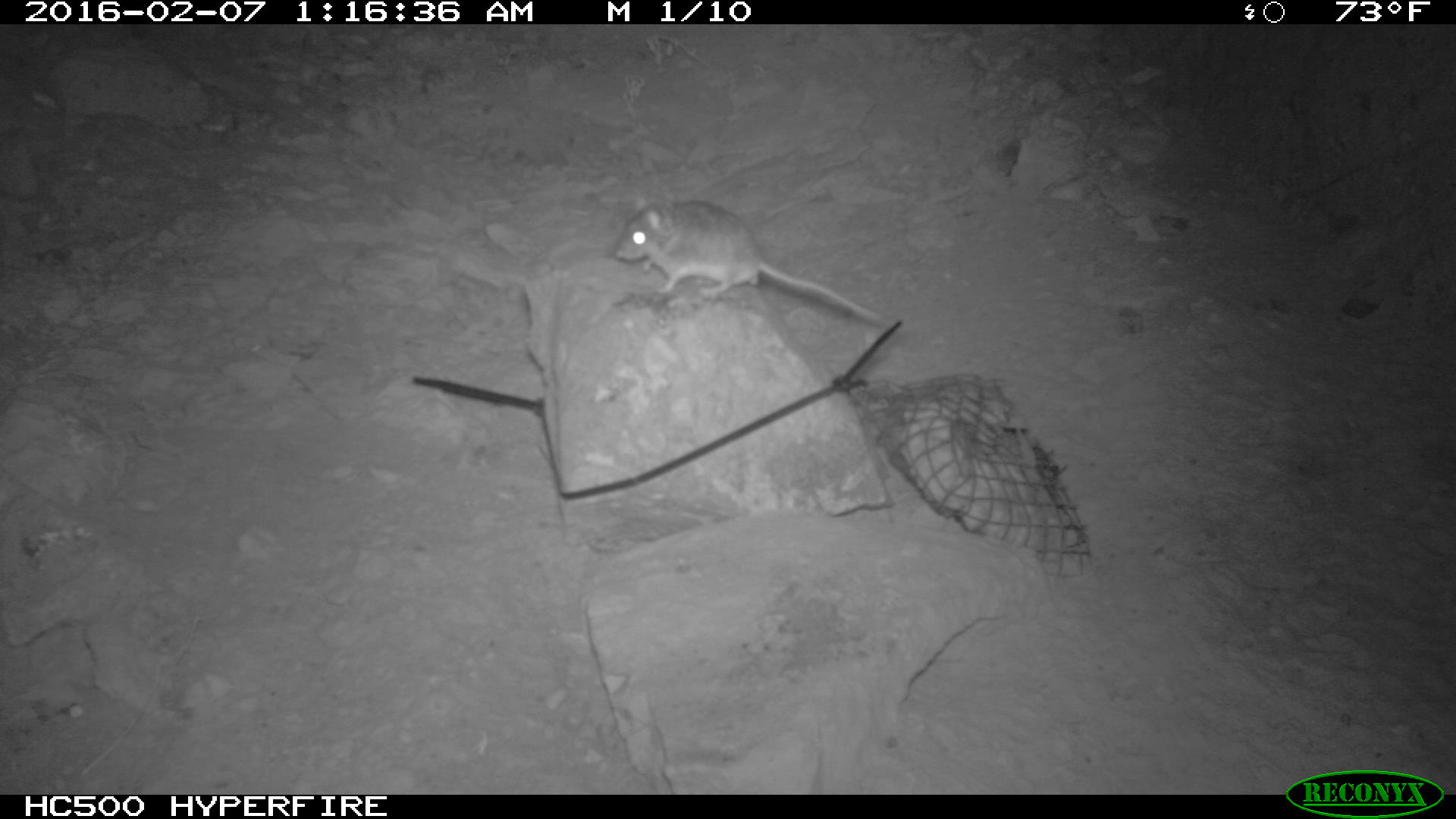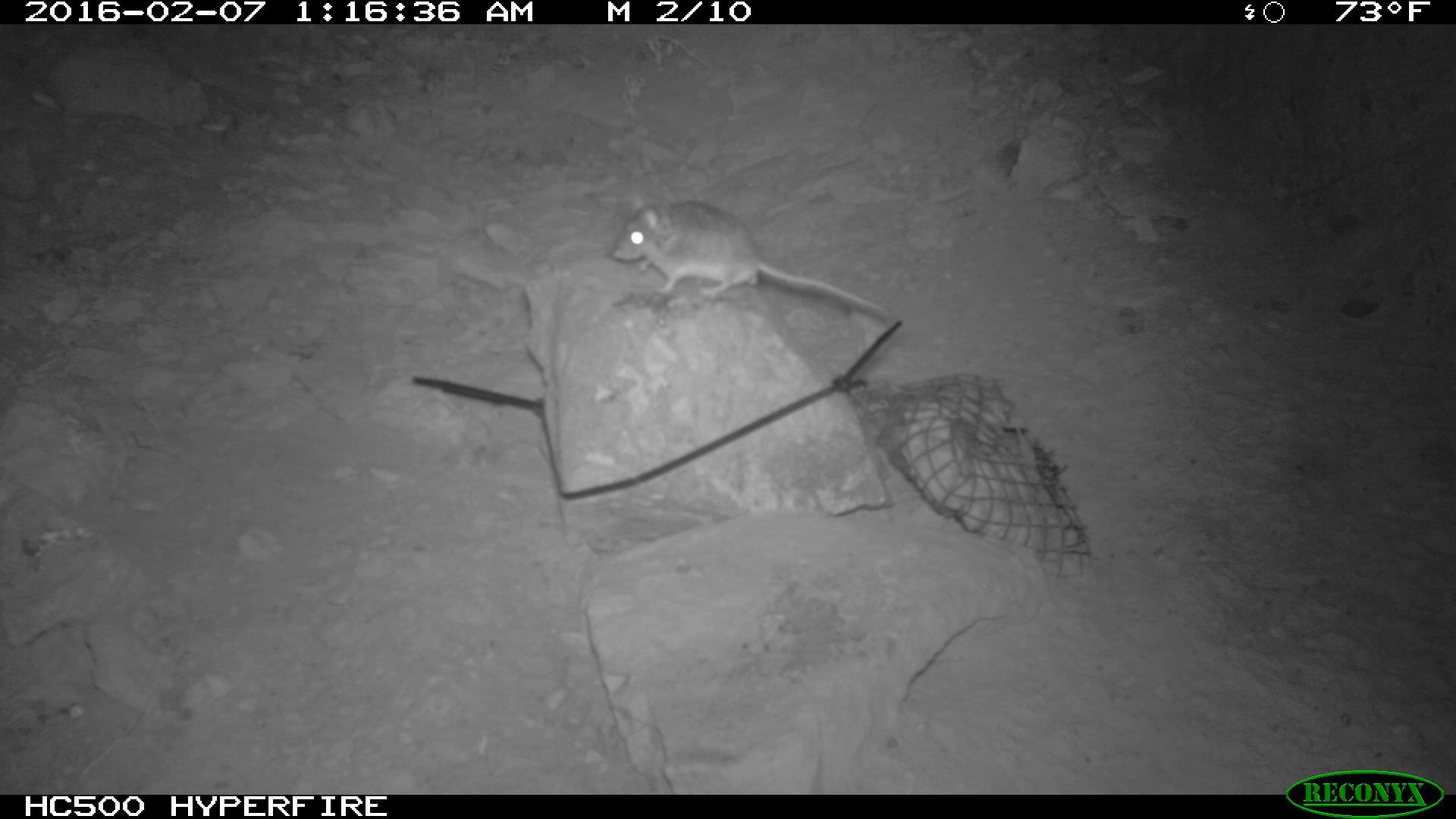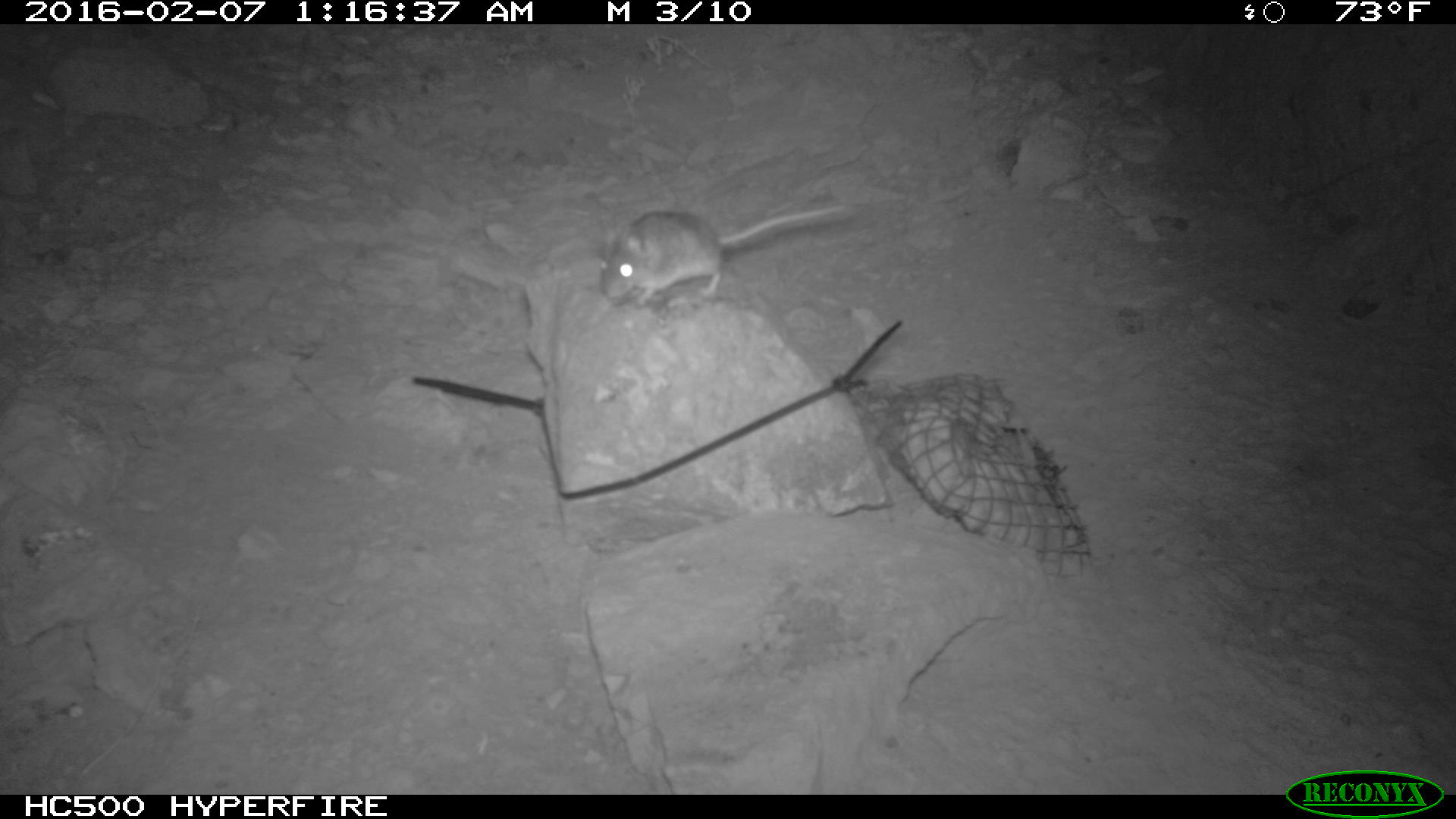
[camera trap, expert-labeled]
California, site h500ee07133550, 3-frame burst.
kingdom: Animalia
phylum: Chordata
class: Mammalia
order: Rodentia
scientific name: Rodentia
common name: rodent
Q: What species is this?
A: Rodent (Rodentia).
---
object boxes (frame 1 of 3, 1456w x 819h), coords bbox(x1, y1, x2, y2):
rodent: bbox(614, 194, 880, 322)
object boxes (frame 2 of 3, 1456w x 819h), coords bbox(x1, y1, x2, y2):
rodent: bbox(613, 190, 899, 323)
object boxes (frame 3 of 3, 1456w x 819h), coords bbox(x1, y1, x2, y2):
rodent: bbox(602, 200, 859, 304)